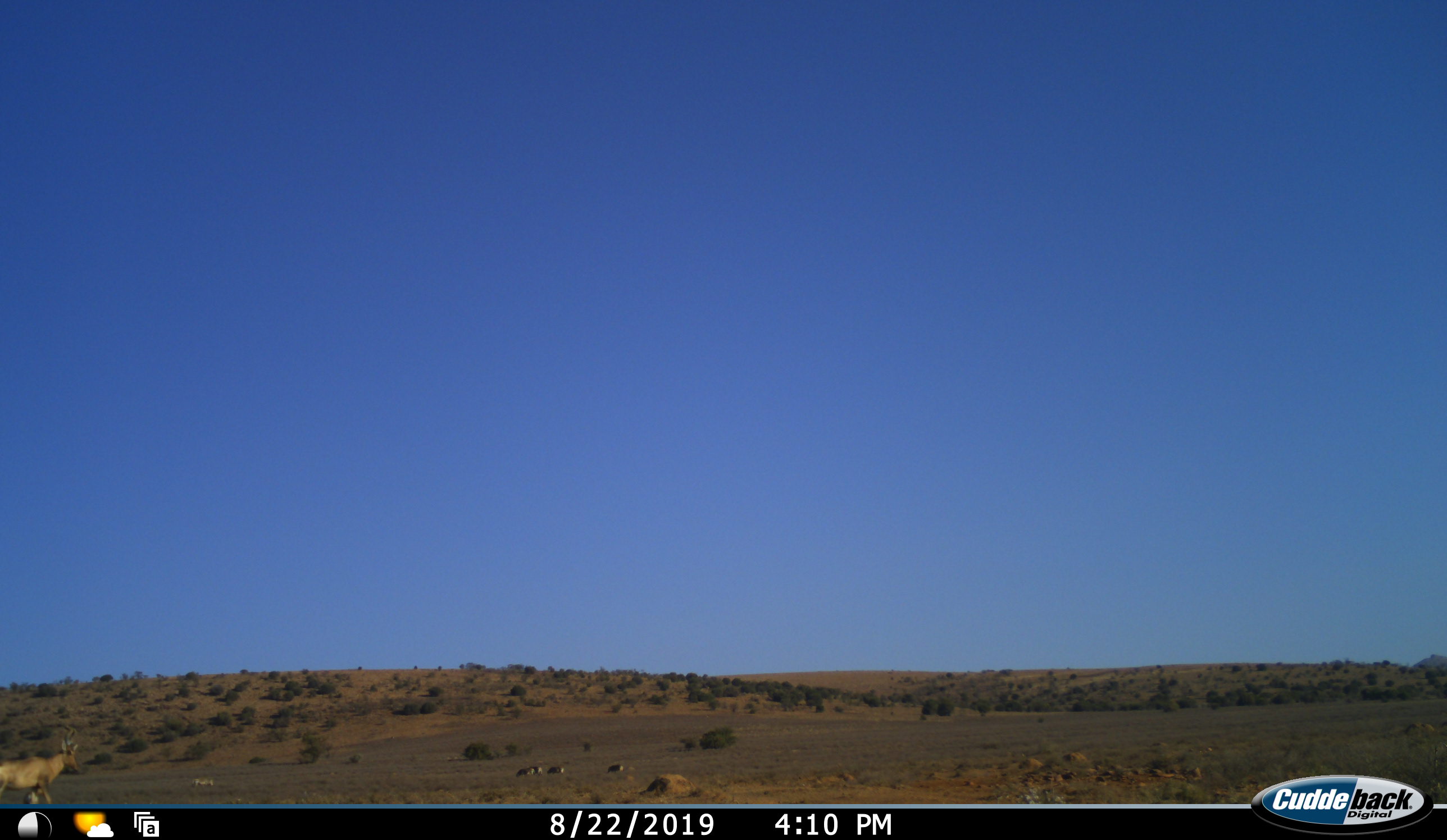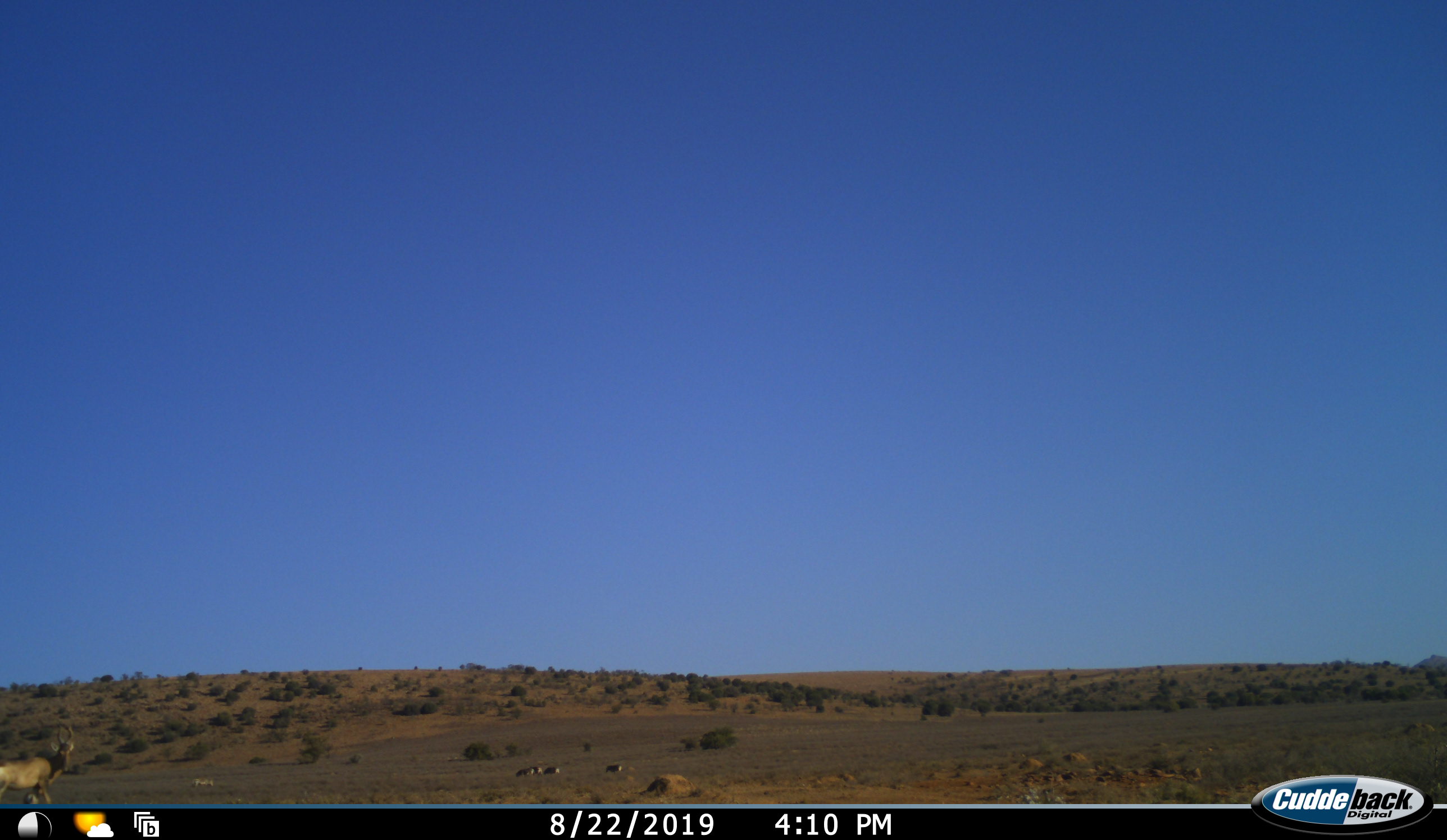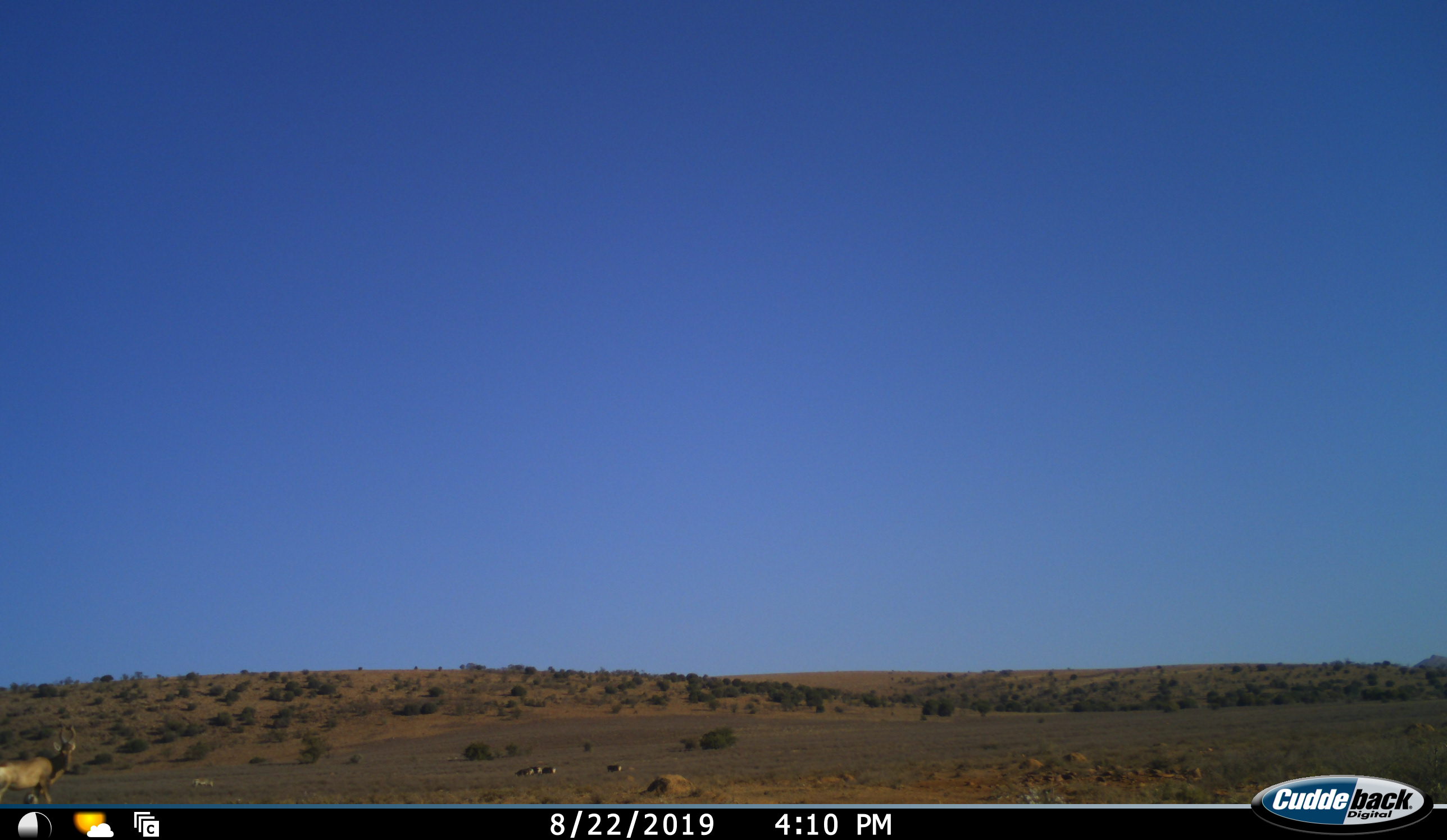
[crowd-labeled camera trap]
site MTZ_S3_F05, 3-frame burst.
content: unidentified animal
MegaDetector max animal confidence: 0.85